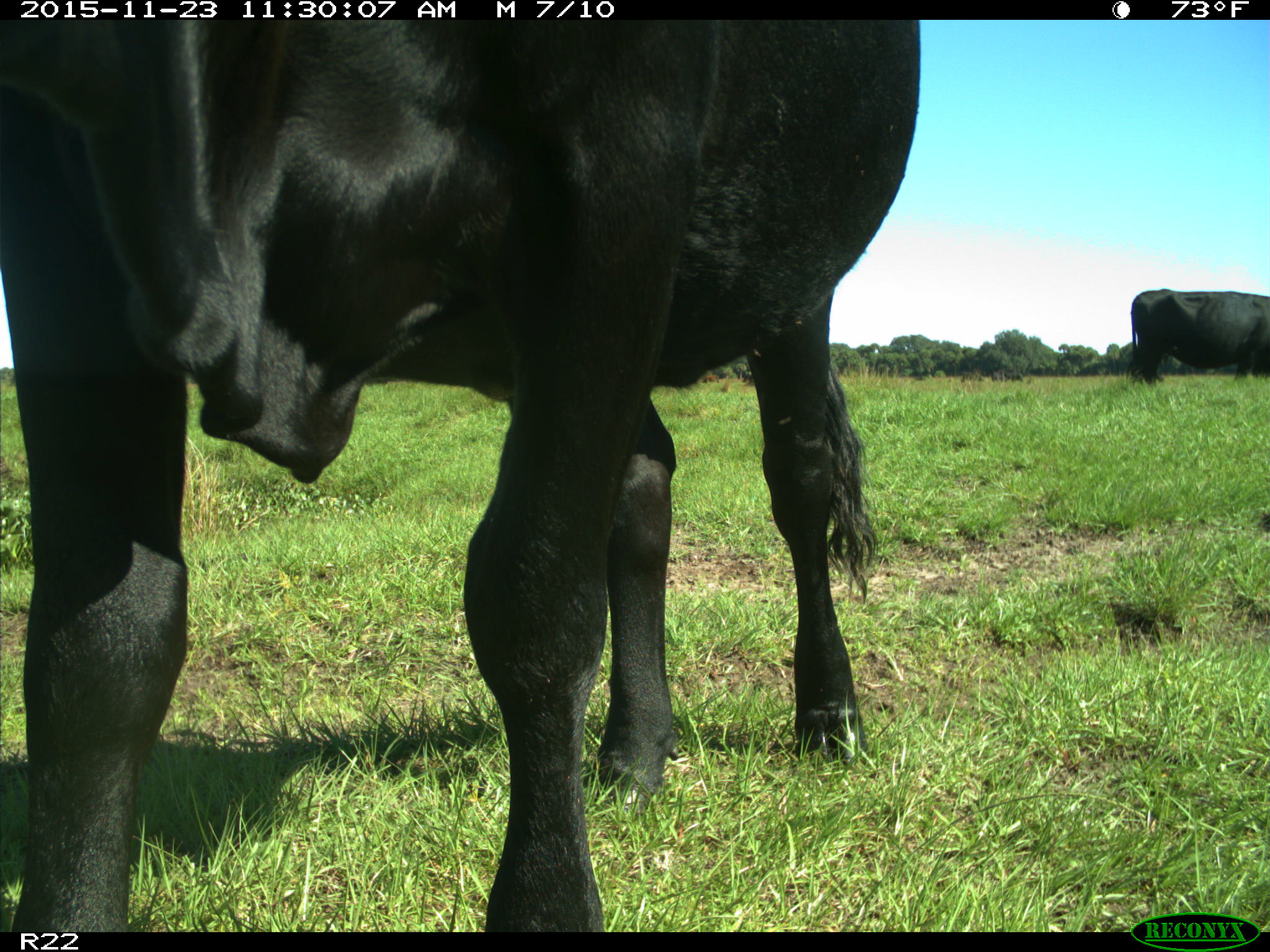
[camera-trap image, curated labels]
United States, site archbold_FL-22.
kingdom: Animalia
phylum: Chordata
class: Mammalia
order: Artiodactyla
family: Bovidae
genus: Bos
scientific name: Bos taurus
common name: domestic cow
Bos taurus (domestic cow).